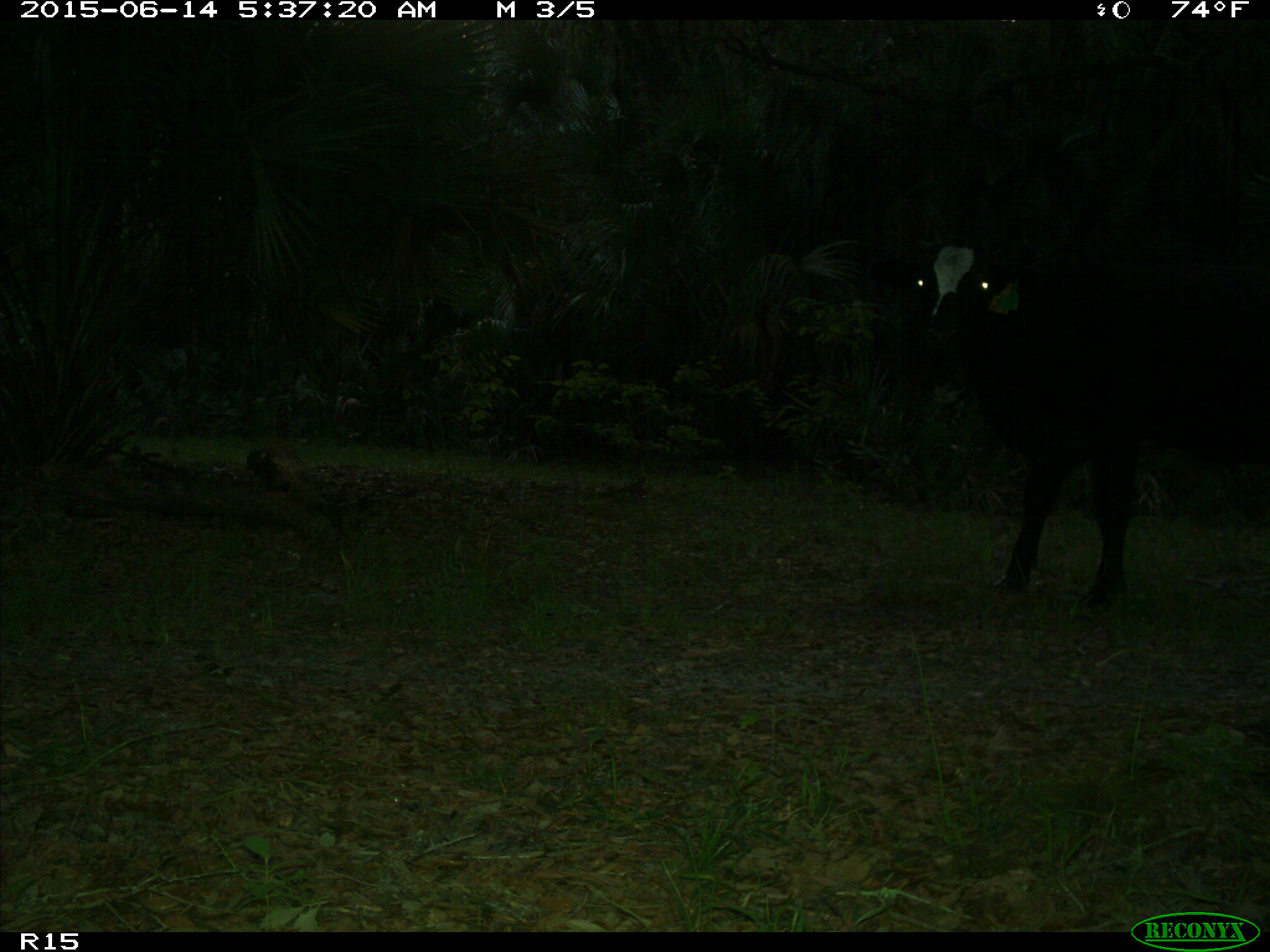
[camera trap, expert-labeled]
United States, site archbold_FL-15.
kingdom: Animalia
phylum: Chordata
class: Mammalia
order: Artiodactyla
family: Bovidae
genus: Bos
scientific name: Bos taurus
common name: domestic cow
Bos taurus (domestic cow).